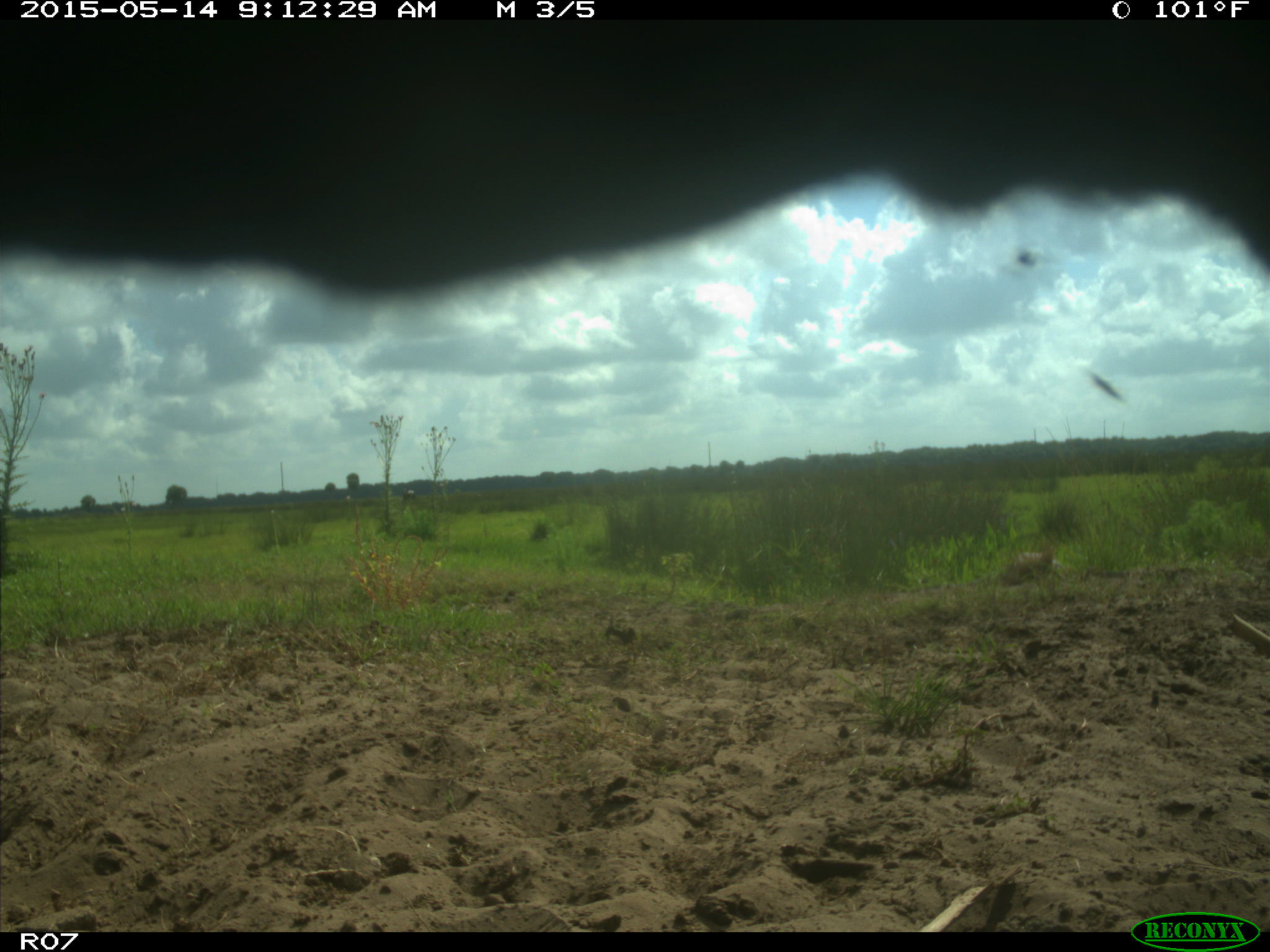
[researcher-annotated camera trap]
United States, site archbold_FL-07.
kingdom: Animalia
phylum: Chordata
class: Mammalia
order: Artiodactyla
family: Bovidae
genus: Bos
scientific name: Bos taurus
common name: domestic cow